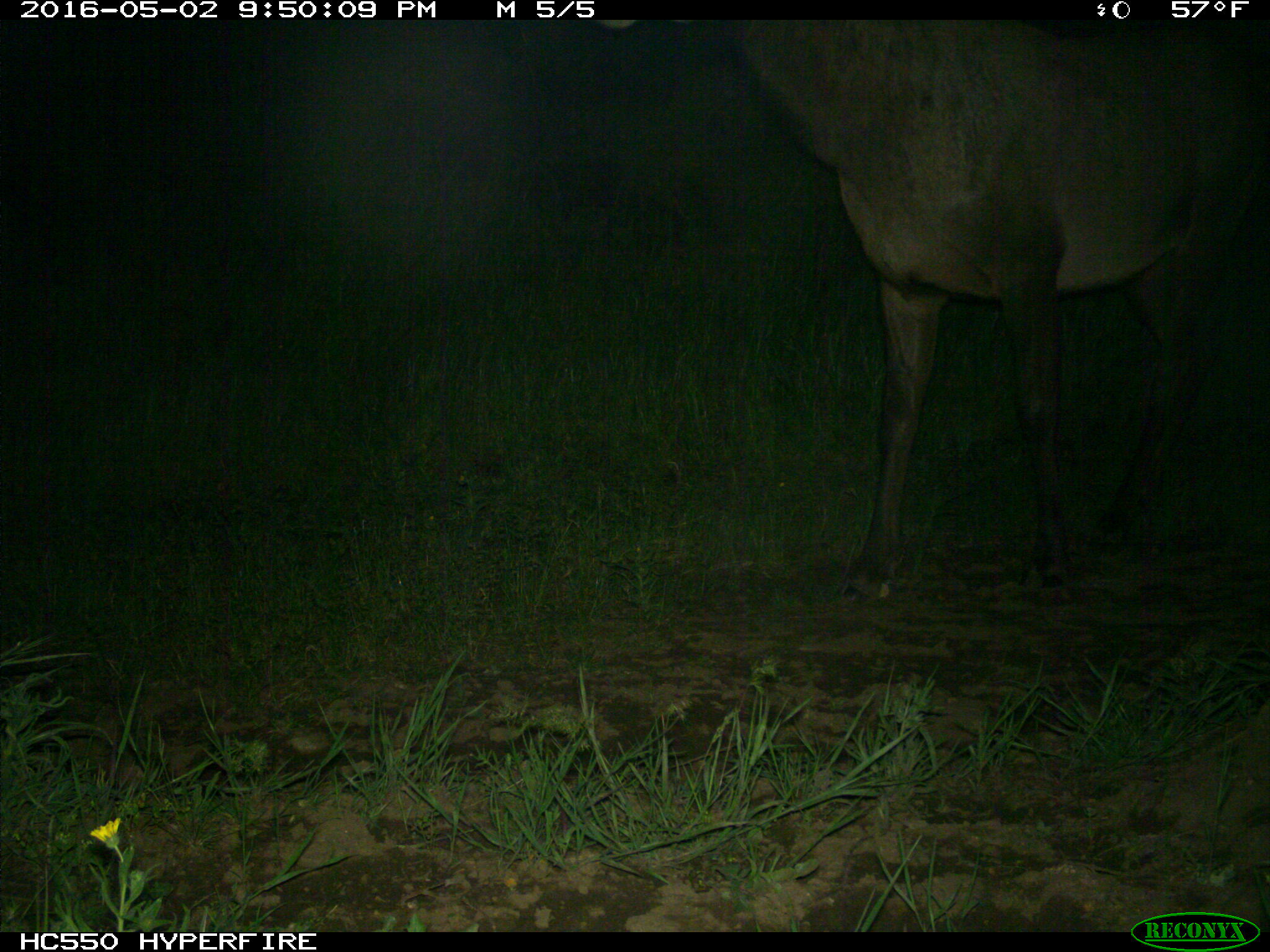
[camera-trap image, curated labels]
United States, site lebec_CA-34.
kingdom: Animalia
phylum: Chordata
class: Mammalia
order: Artiodactyla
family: Cervidae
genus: Cervus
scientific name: Cervus canadensis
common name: elk